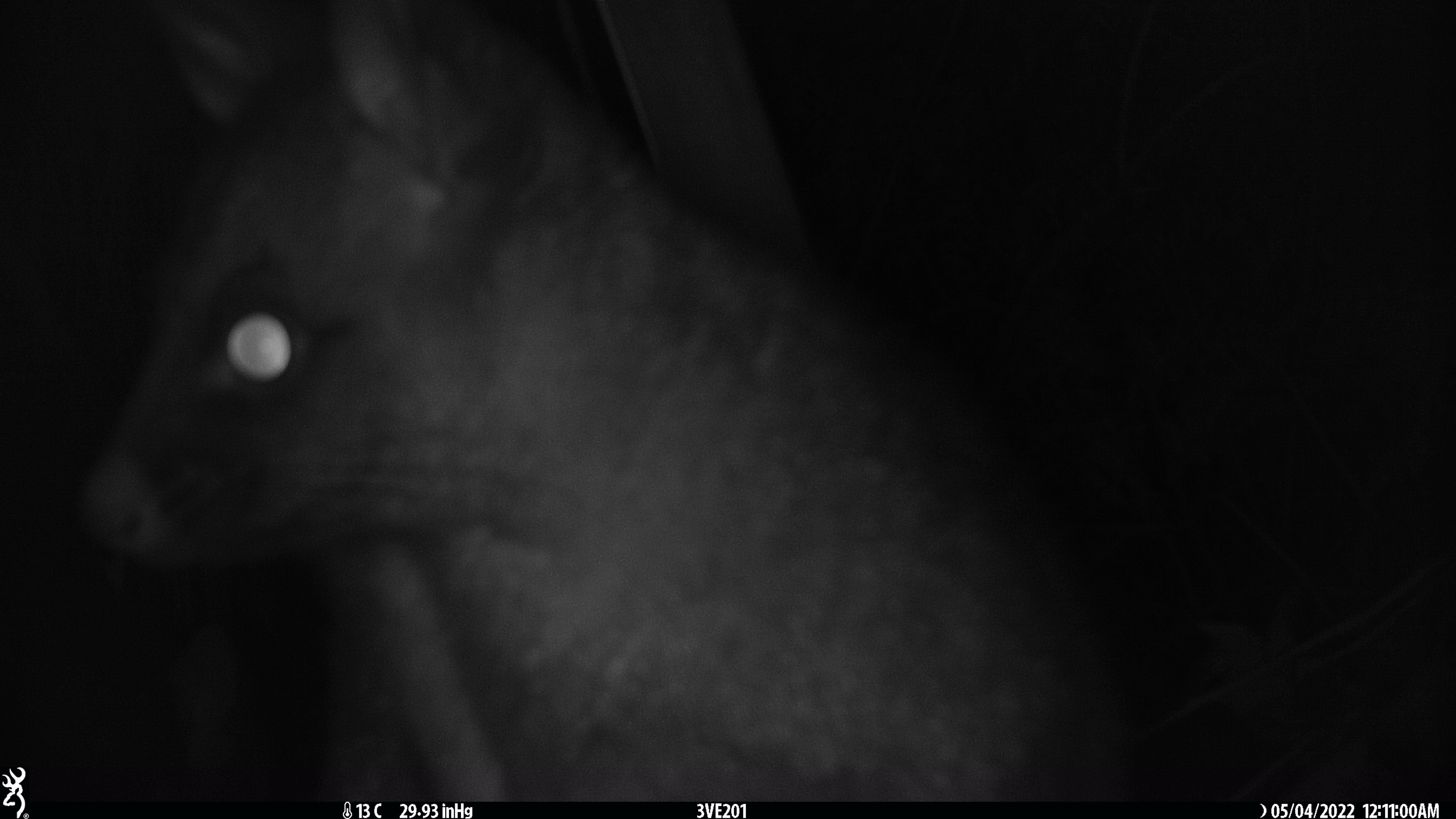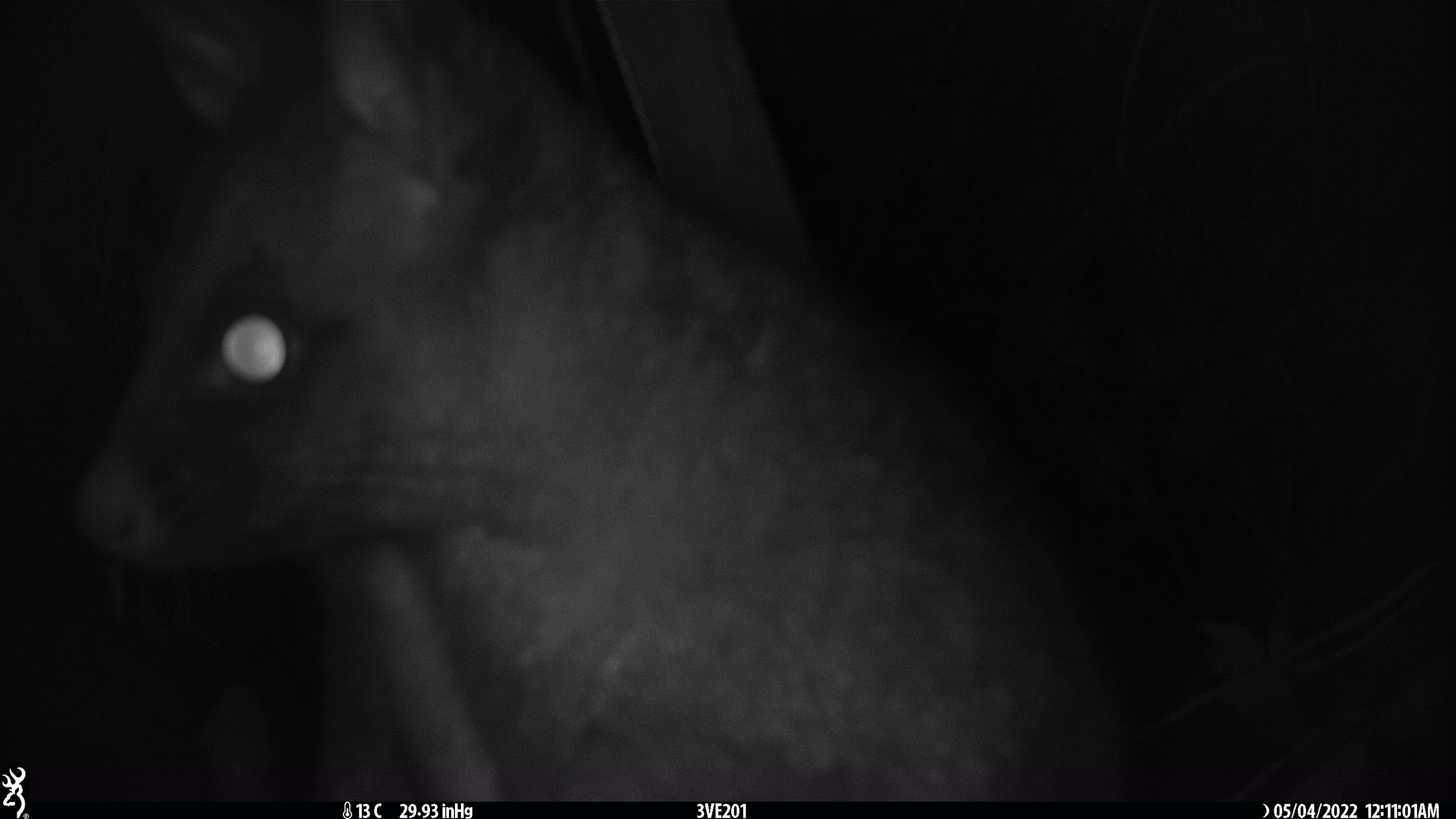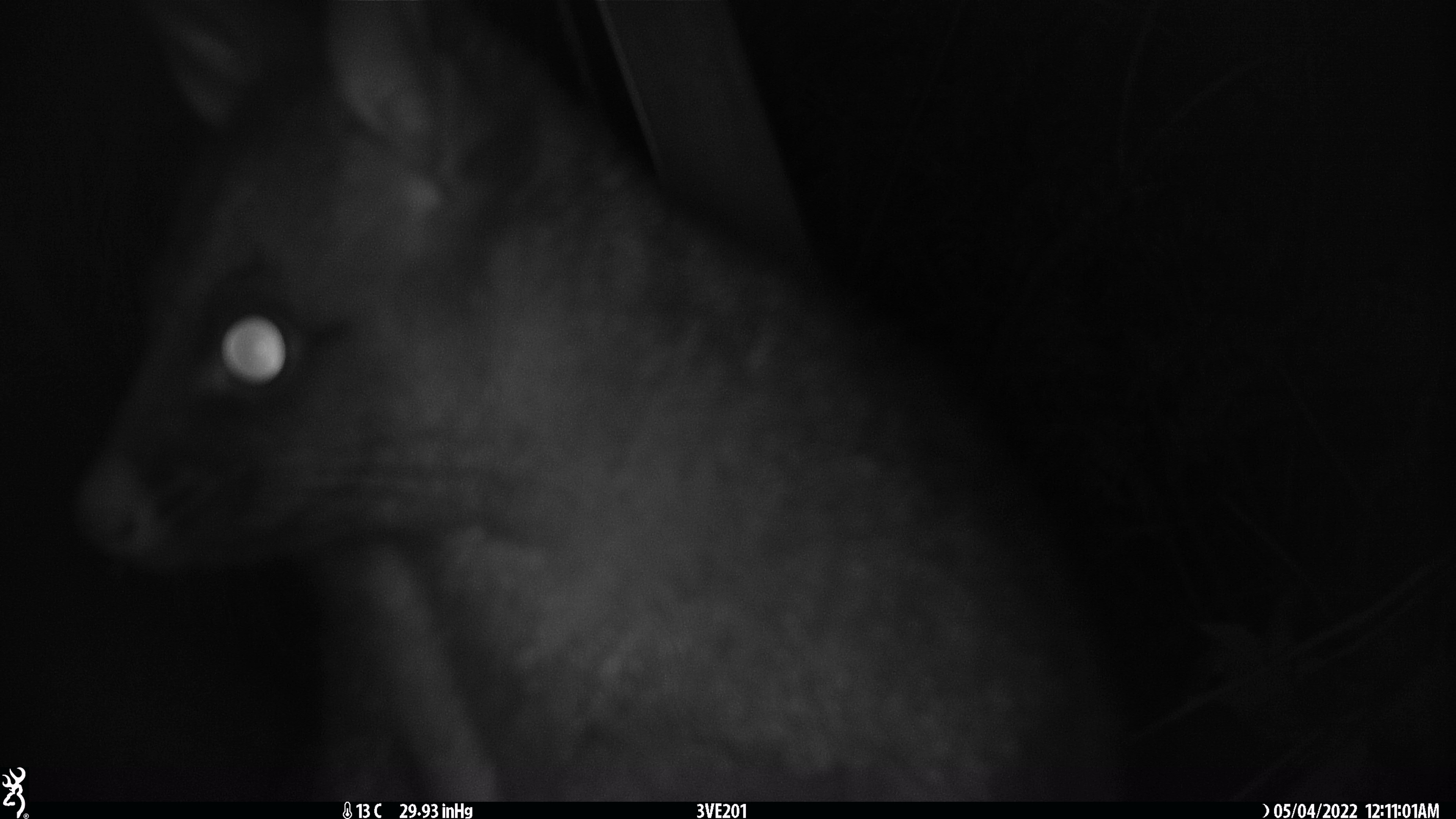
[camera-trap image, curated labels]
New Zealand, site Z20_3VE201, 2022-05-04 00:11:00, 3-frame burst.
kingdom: Animalia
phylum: Chordata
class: Mammalia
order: Diprotodontia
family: Phalangeridae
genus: Trichosurus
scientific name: Trichosurus vulpecula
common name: common brushtail possum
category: possum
Possum (common brushtail possum) (Trichosurus vulpecula).